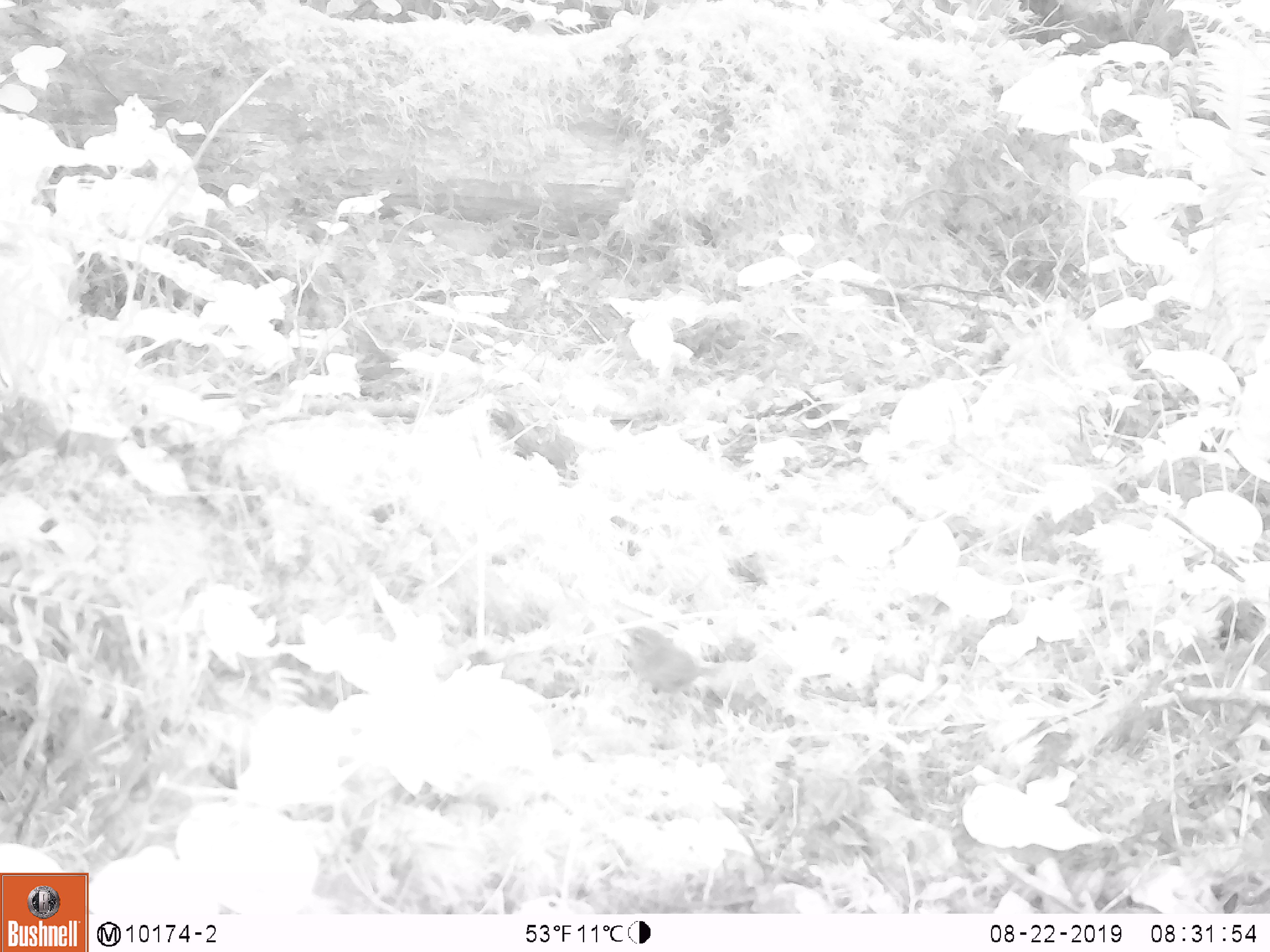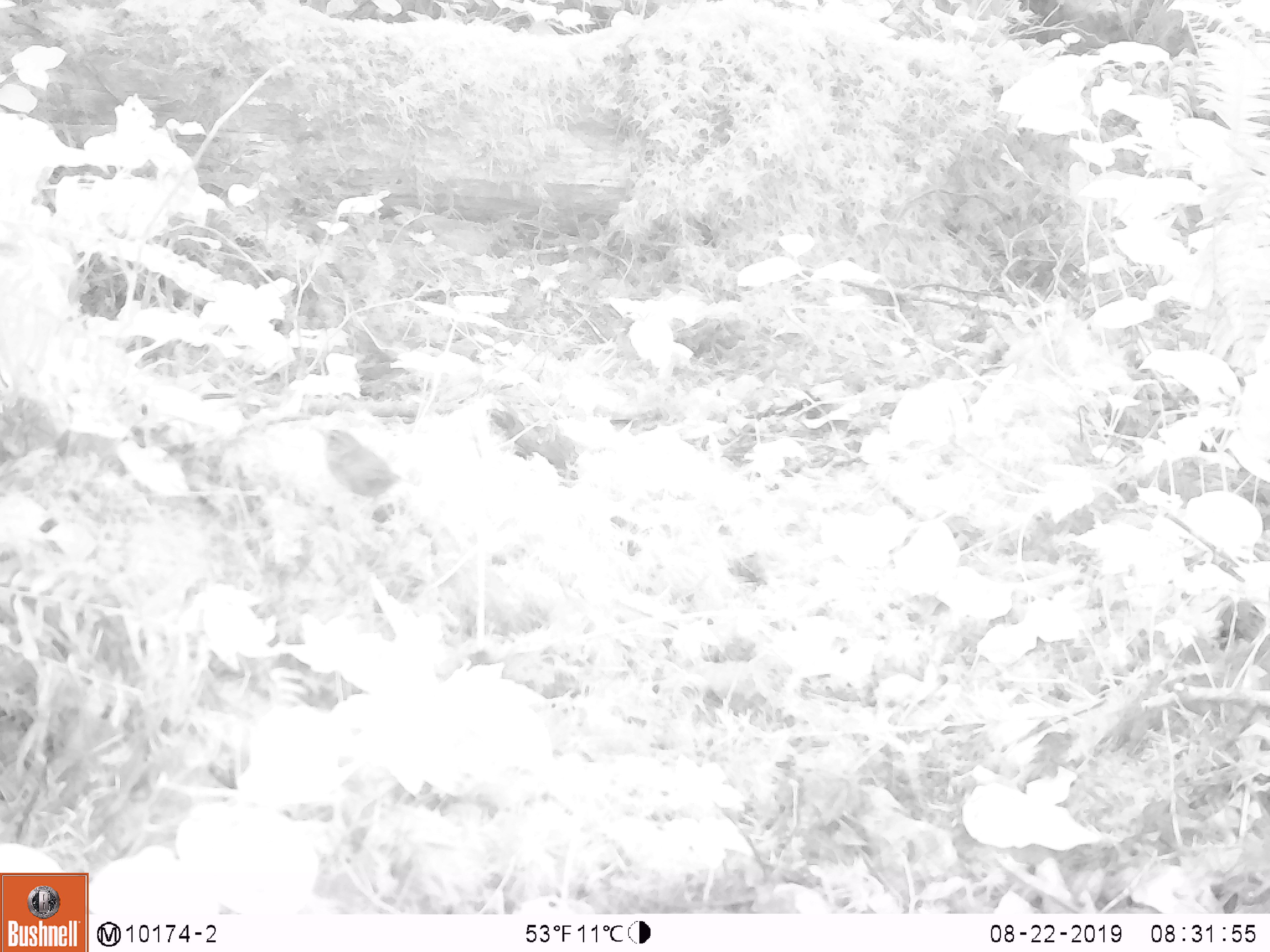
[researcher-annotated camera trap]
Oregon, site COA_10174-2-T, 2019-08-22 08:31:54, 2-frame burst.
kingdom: Animalia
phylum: Chordata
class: Aves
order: Passeriformes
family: Troglodytidae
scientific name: Troglodytidae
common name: wrens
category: troglodytidae family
Troglodytidae family (wrens) (Troglodytidae).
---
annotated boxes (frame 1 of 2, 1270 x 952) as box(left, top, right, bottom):
troglodytidae family: box(620, 615, 718, 697)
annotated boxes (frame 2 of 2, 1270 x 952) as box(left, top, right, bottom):
troglodytidae family: box(318, 422, 407, 518)